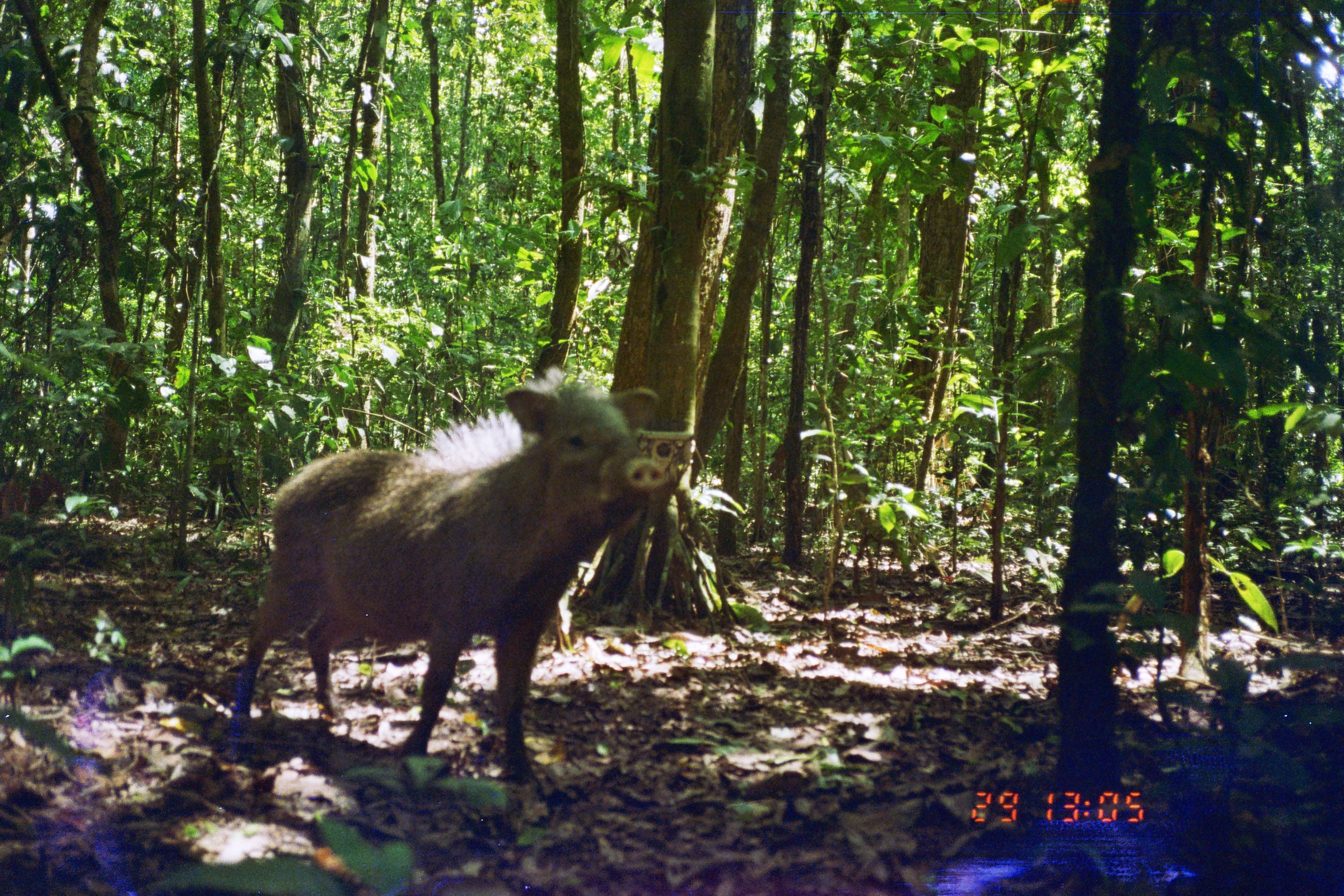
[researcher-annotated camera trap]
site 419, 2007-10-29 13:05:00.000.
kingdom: Animalia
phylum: Chordata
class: Mammalia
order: Artiodactyla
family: Tayassuidae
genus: Pecari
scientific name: Pecari tajacu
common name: collared peccary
Pecari tajacu (collared peccary).